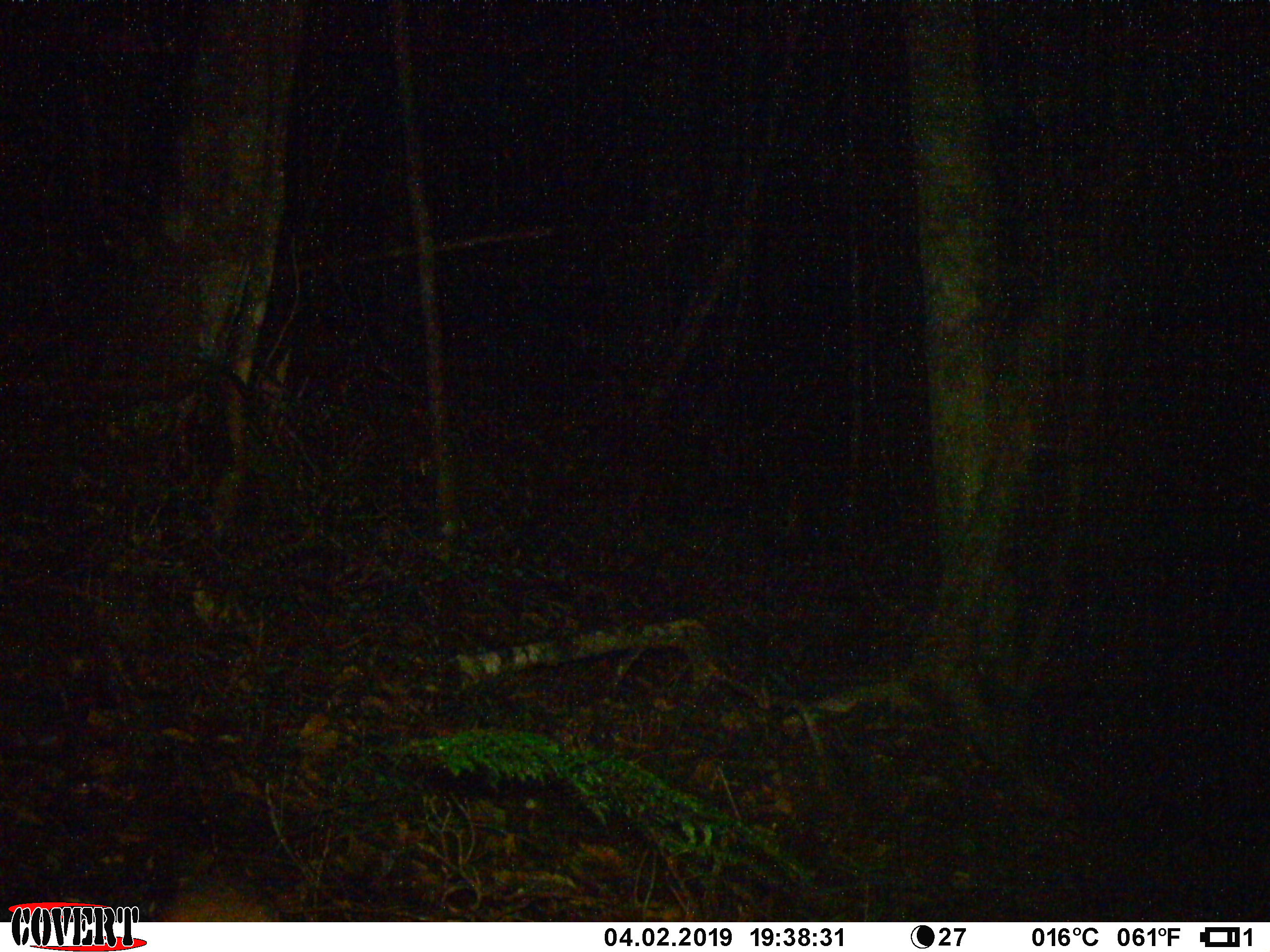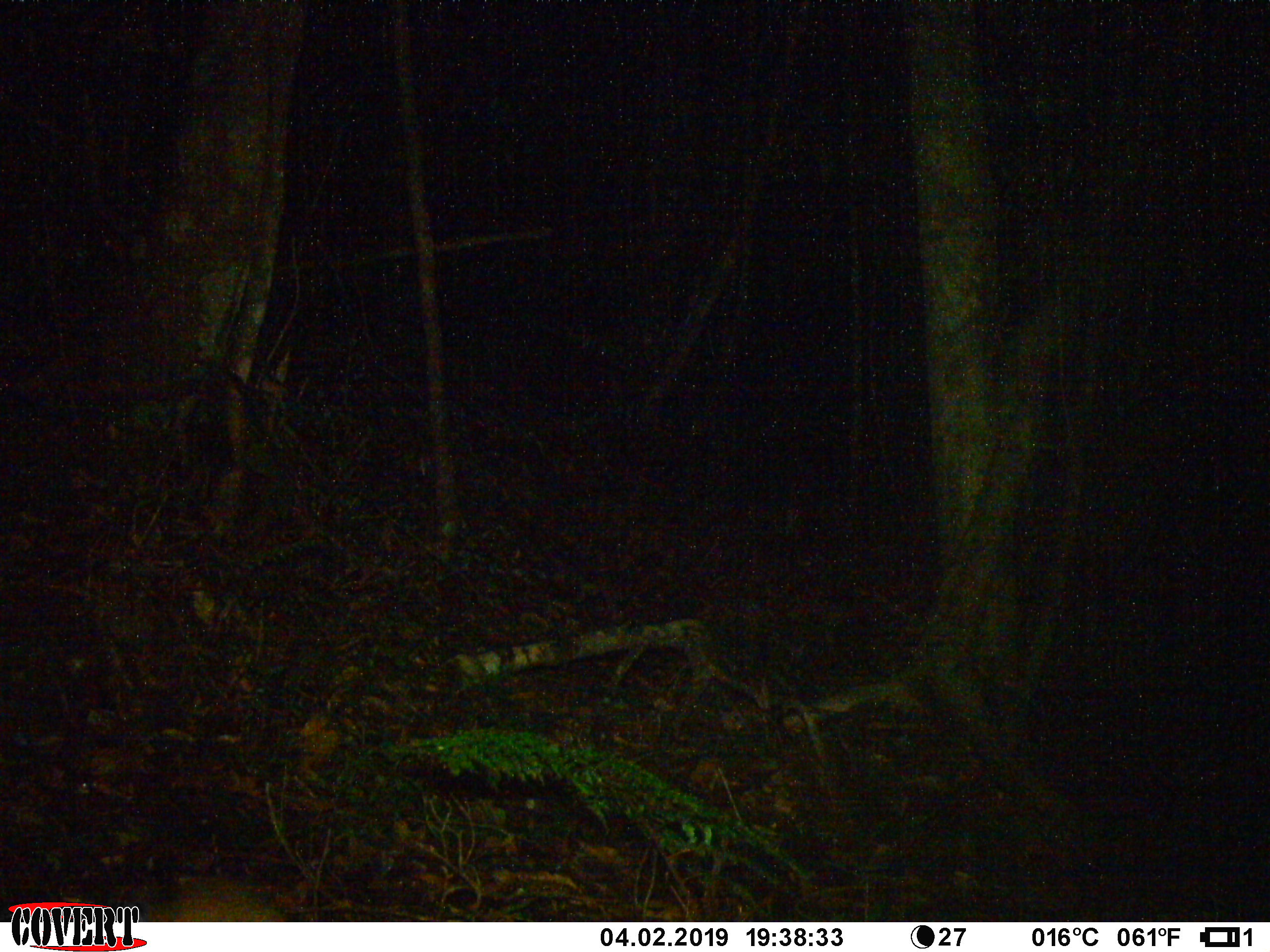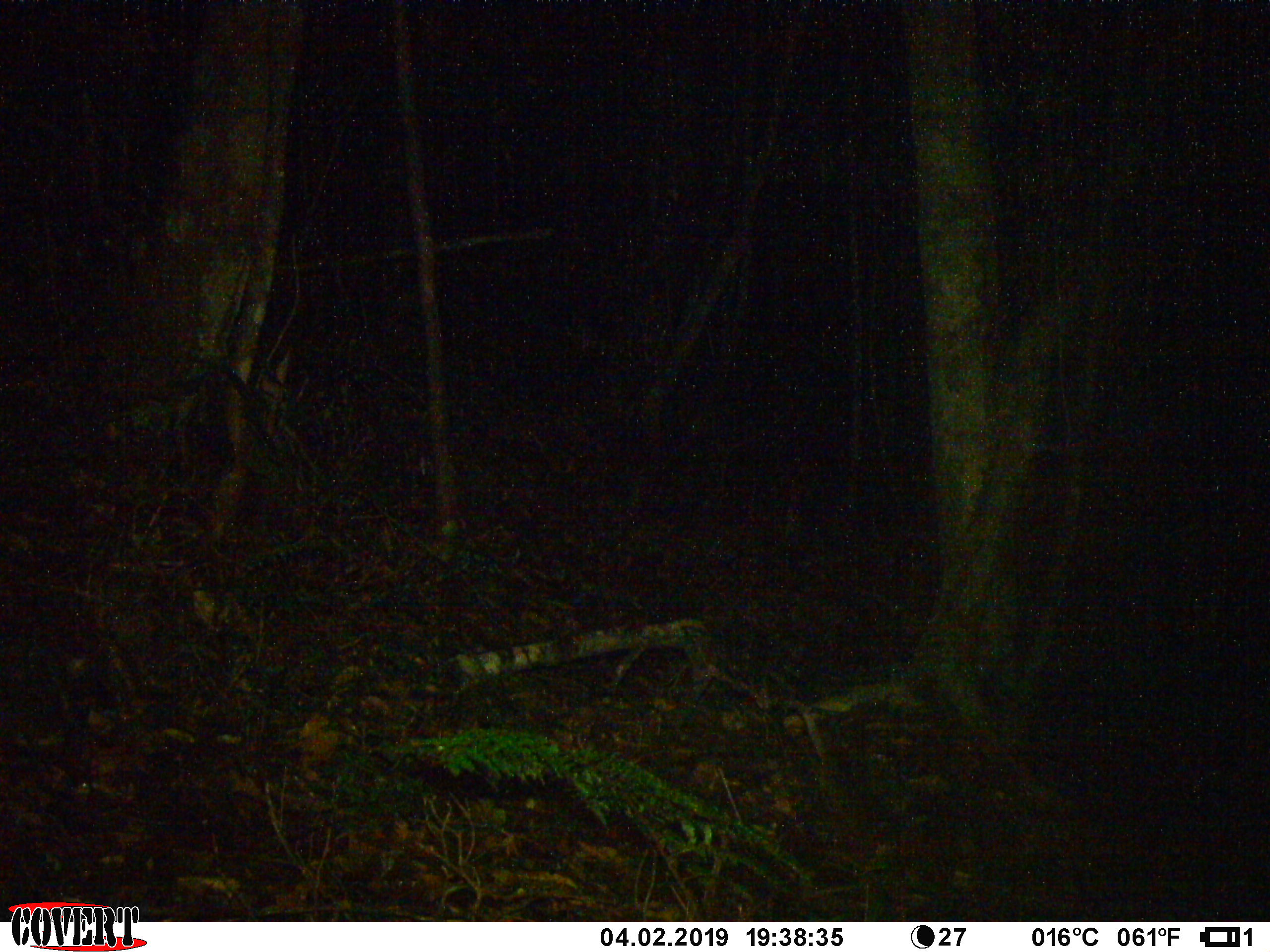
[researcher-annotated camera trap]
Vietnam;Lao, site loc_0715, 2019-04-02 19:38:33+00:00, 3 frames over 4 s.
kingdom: Animalia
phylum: Chordata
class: Mammalia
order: Rodentia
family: Muridae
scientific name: Muridae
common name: old-world mice and rats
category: unidentified murid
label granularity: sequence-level